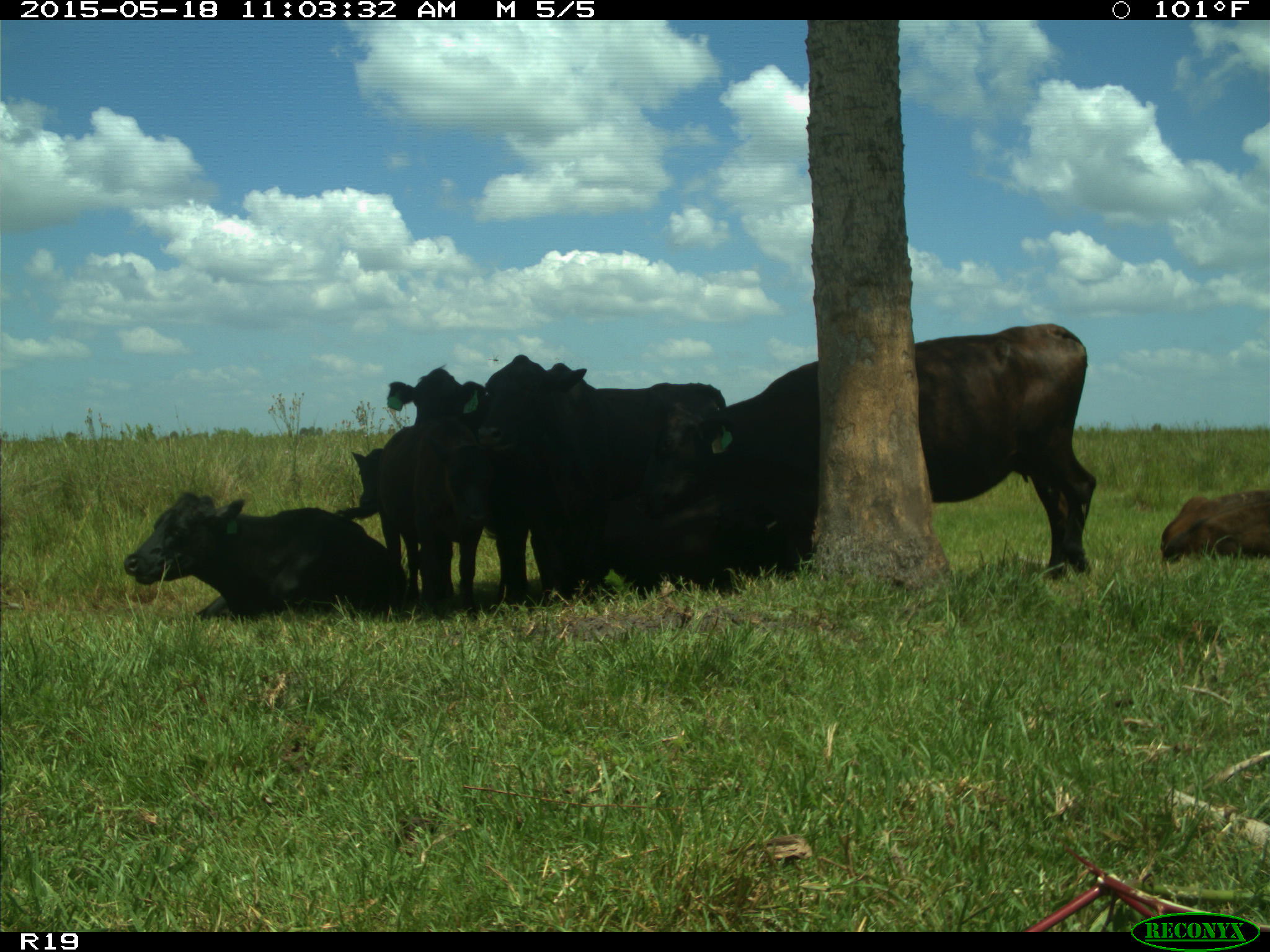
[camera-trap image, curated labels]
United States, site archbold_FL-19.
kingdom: Animalia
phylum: Chordata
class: Mammalia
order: Artiodactyla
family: Bovidae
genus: Bos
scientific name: Bos taurus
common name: domestic cow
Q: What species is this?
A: Bos taurus (domestic cow).